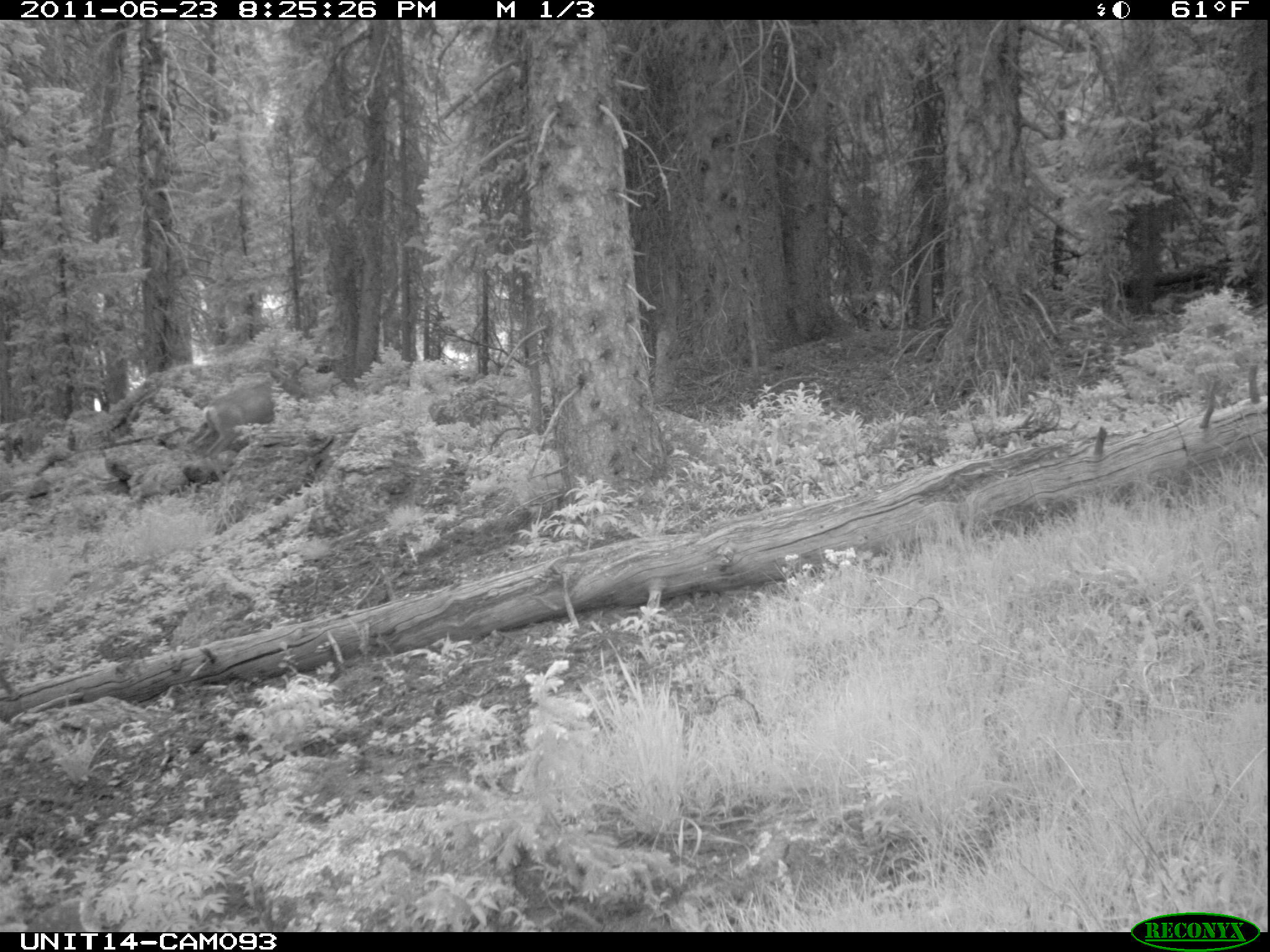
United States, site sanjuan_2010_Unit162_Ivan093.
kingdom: Animalia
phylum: Chordata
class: Mammalia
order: Artiodactyla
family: Cervidae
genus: Odocoileus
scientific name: Odocoileus hemionus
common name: mule deer